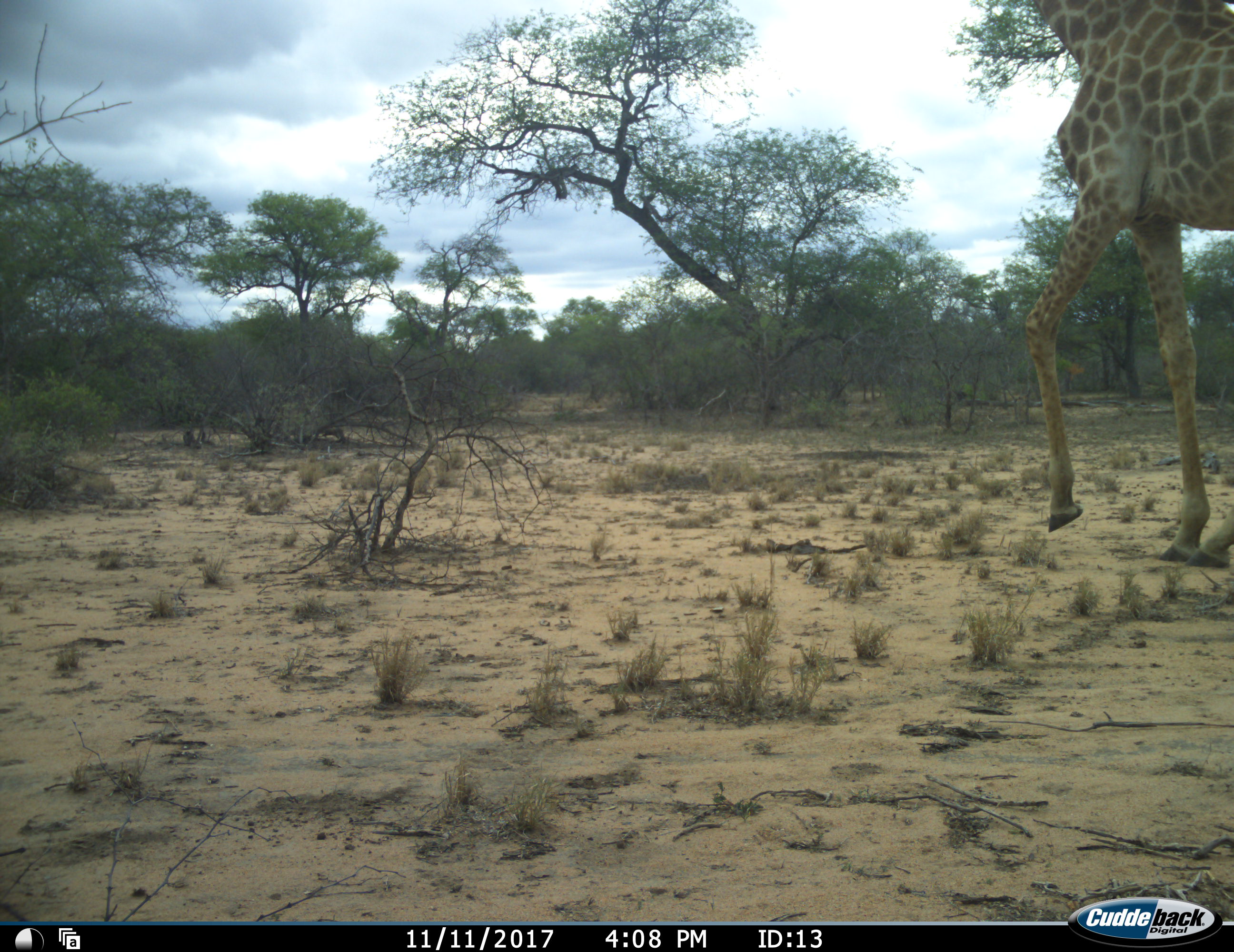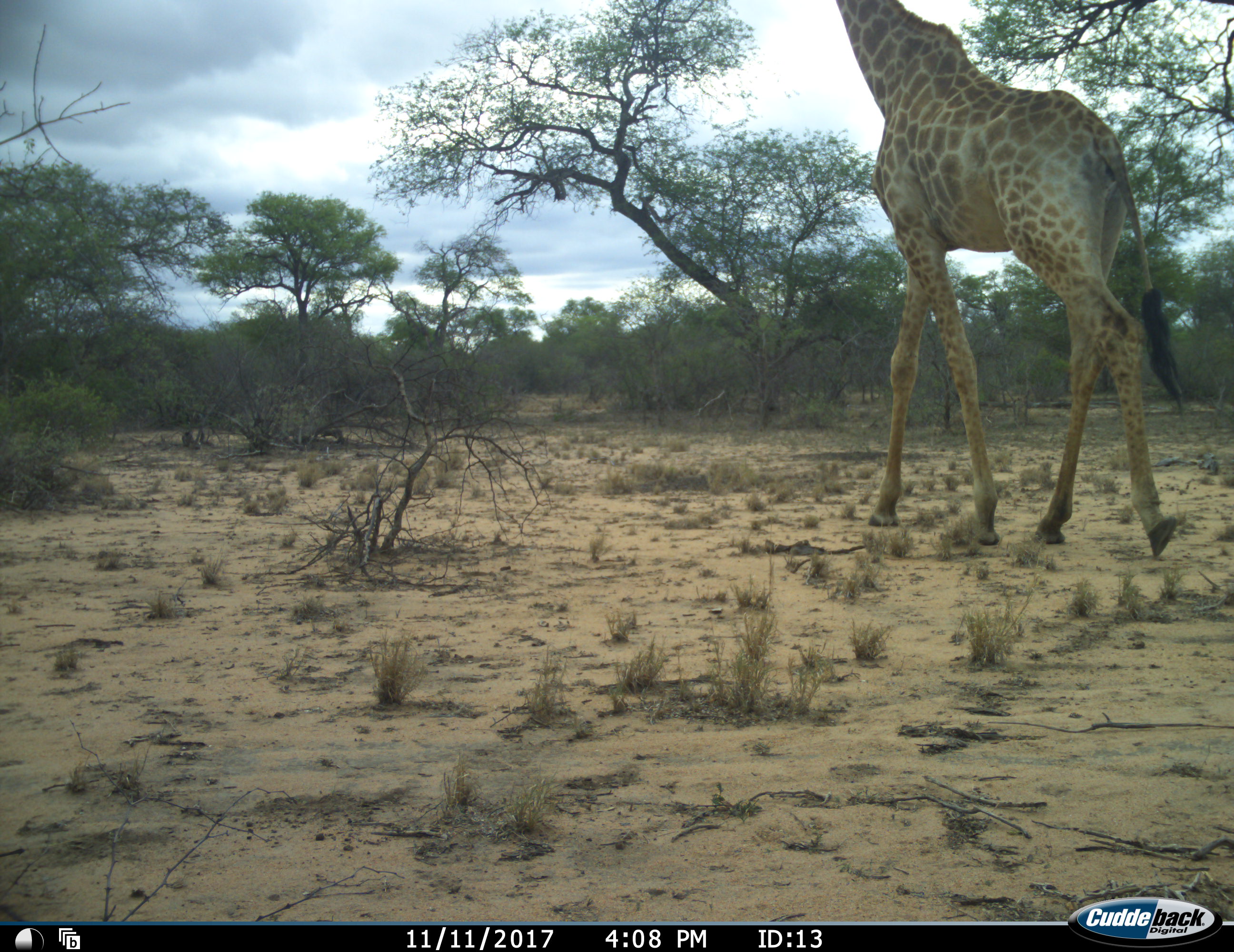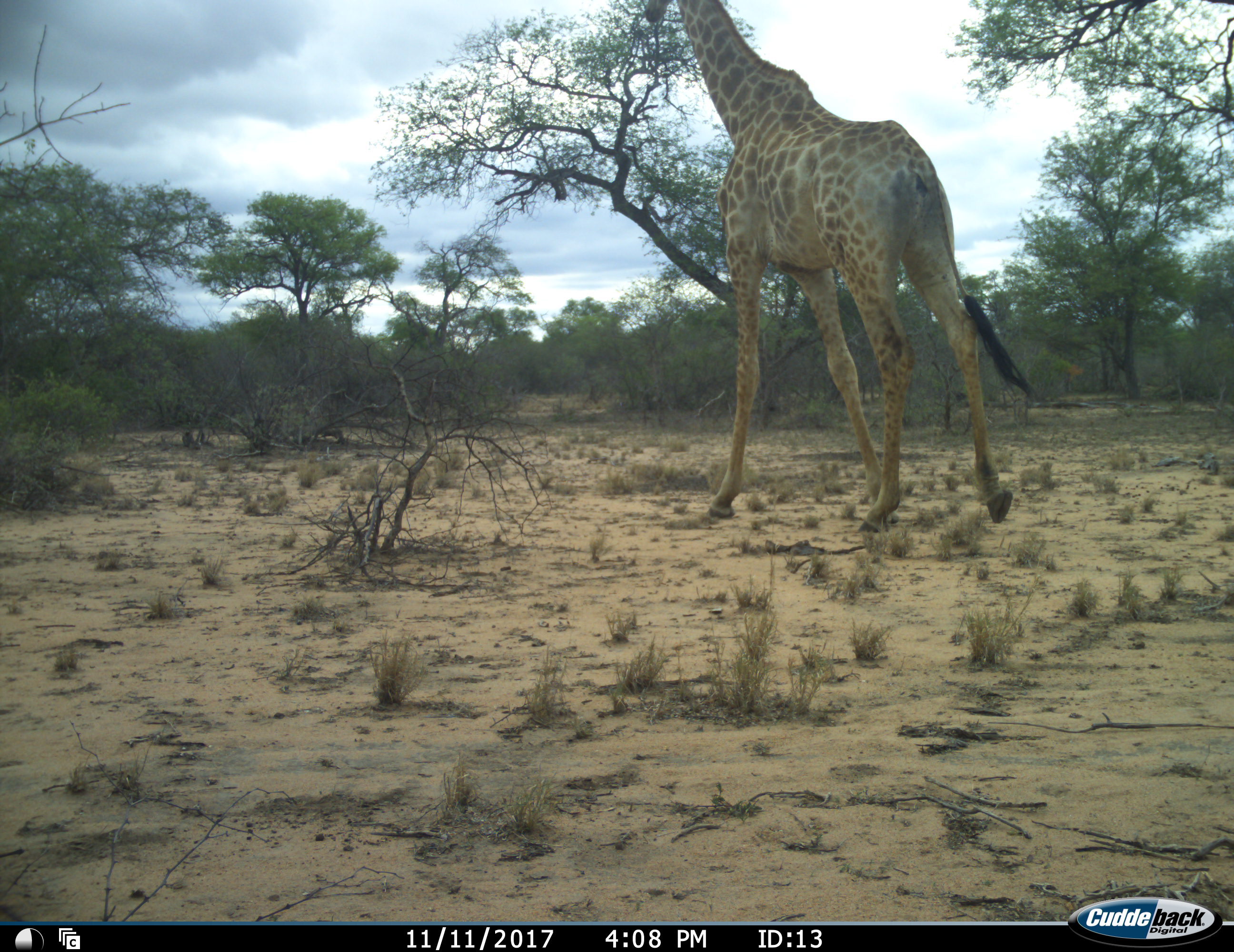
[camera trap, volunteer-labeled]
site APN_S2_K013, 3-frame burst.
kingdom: Animalia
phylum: Chordata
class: Mammalia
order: Artiodactyla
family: Giraffidae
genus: Giraffa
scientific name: Giraffa camelopardalis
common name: giraffe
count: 1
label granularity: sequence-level